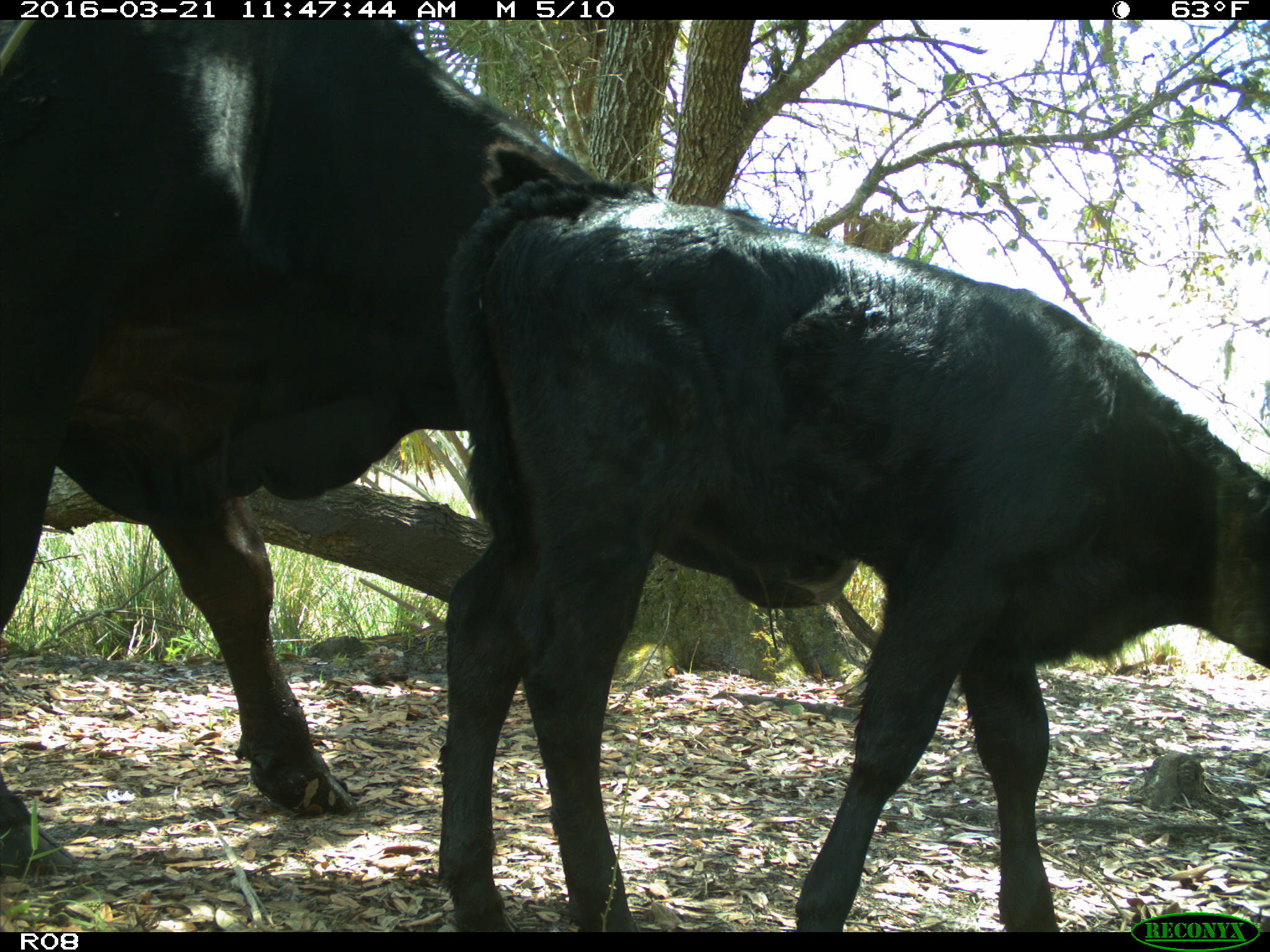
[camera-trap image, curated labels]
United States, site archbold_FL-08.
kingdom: Animalia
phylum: Chordata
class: Mammalia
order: Artiodactyla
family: Bovidae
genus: Bos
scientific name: Bos taurus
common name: domestic cow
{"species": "Bos taurus (domestic cow)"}